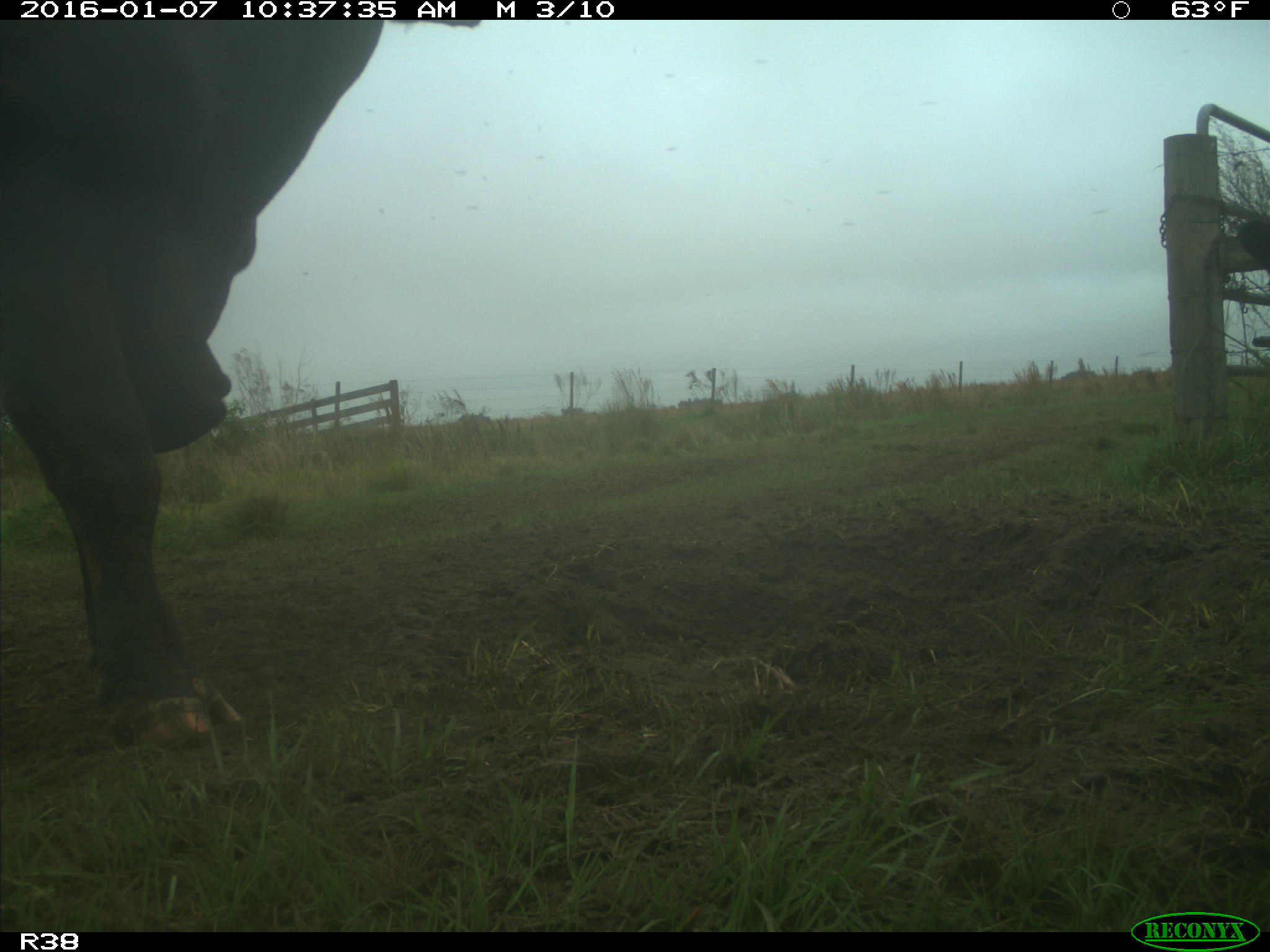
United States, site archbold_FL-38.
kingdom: Animalia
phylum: Chordata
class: Mammalia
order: Artiodactyla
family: Bovidae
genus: Bos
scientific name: Bos taurus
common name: domestic cow